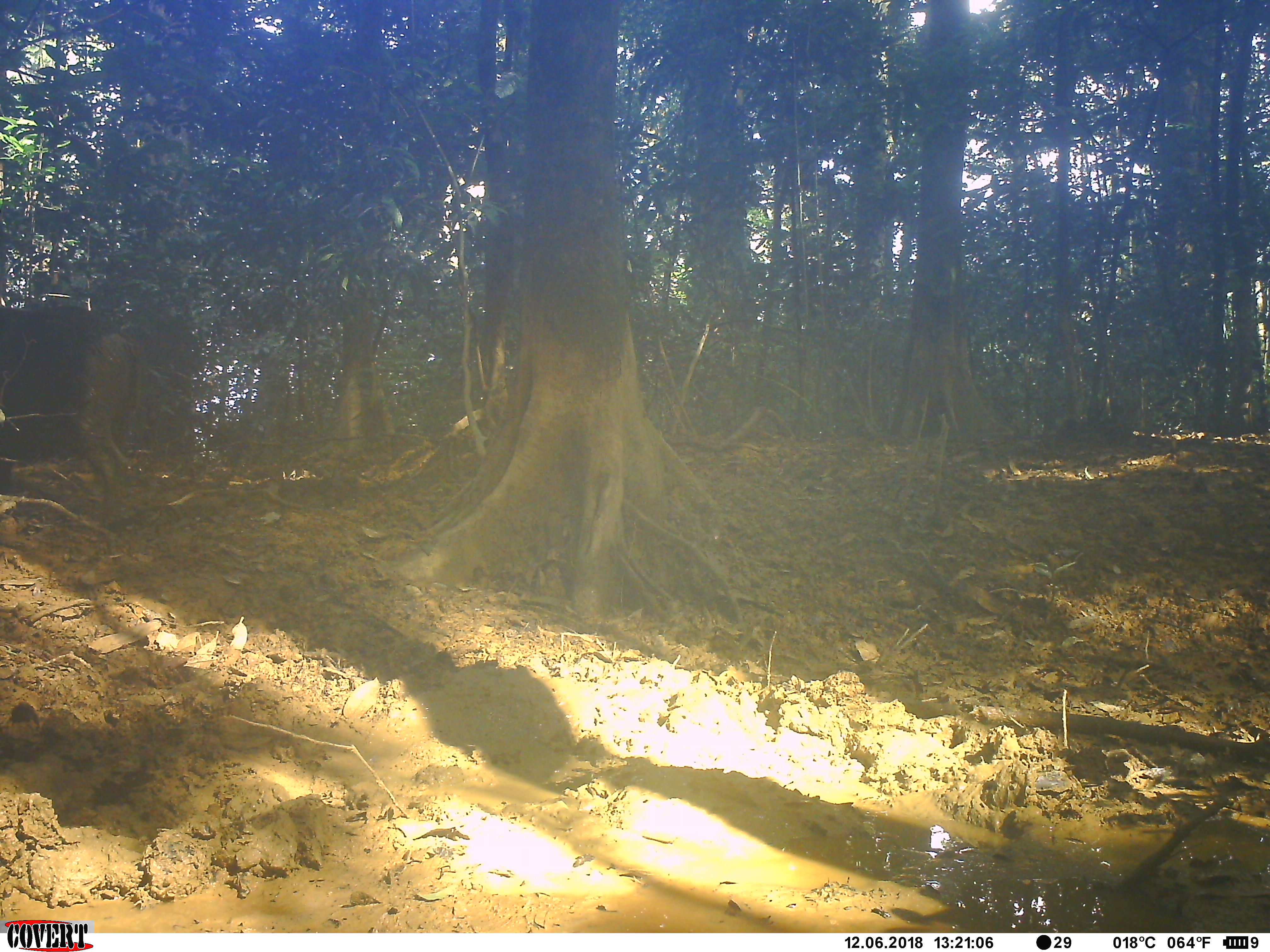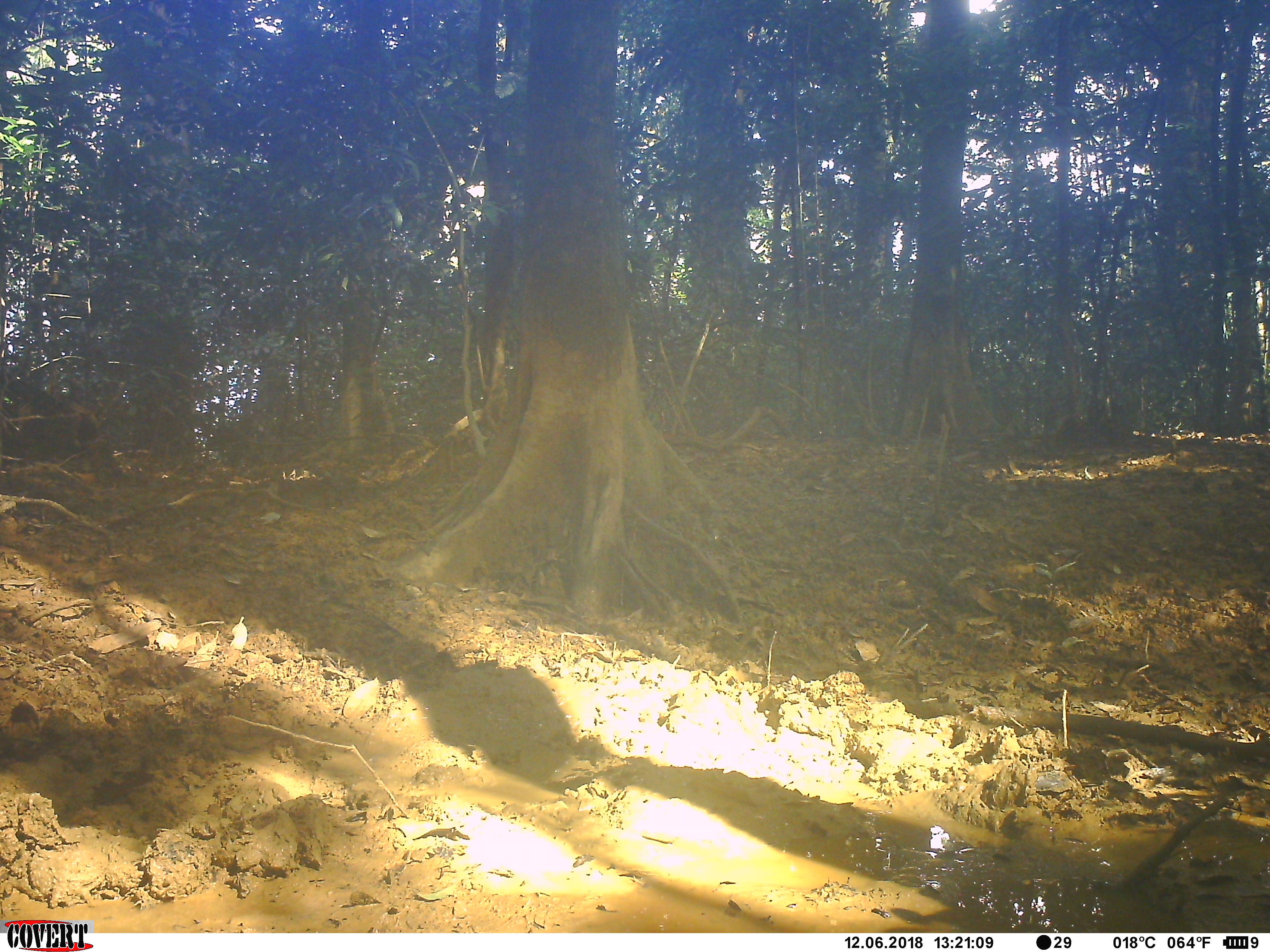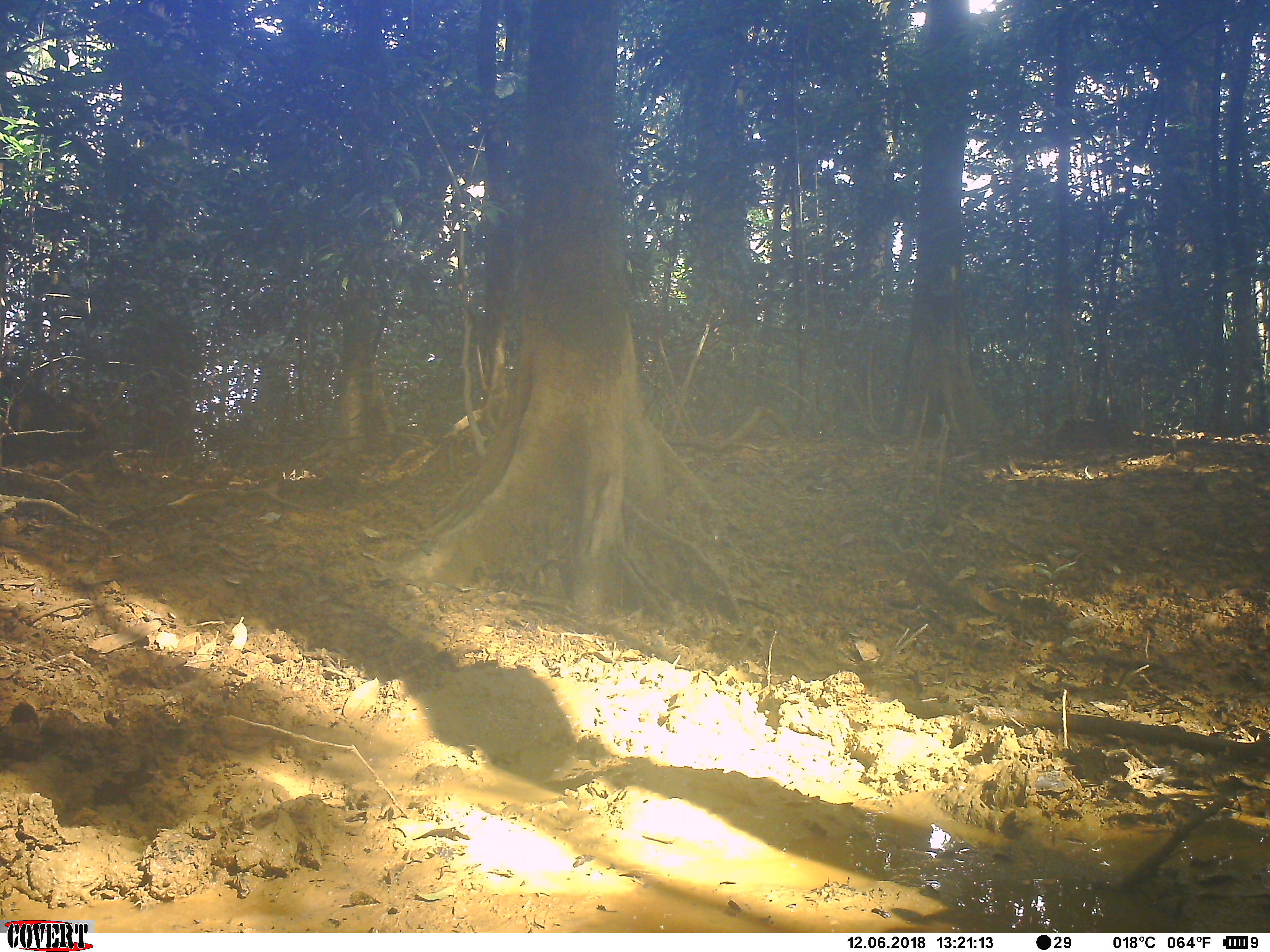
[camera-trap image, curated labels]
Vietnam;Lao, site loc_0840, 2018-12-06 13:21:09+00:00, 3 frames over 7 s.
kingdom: Animalia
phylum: Chordata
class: Mammalia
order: Artiodactyla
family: Suidae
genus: Sus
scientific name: Sus scrofa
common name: eurasian wild pig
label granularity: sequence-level